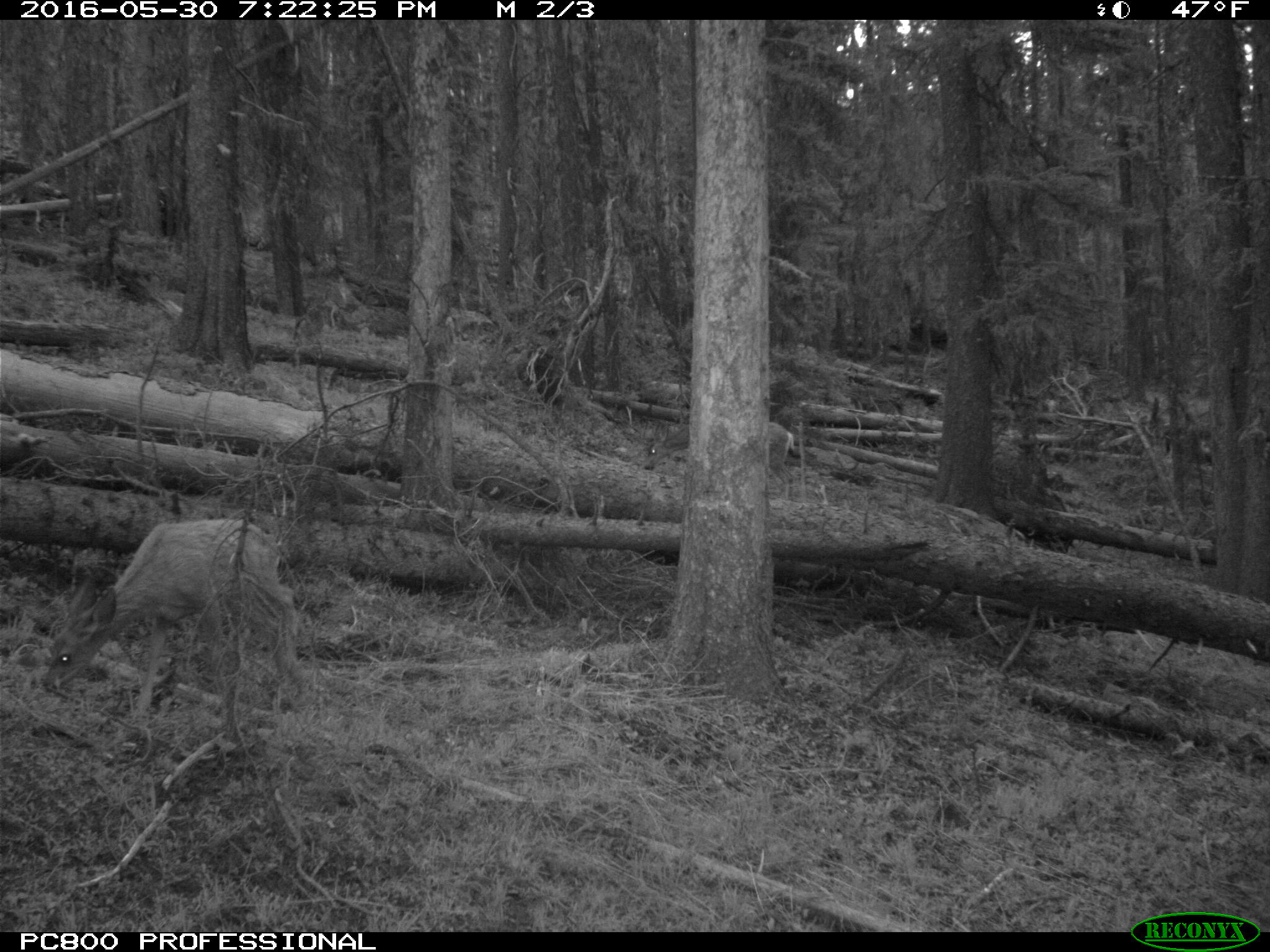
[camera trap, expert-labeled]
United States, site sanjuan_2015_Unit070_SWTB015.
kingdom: Animalia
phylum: Chordata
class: Mammalia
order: Artiodactyla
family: Cervidae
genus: Odocoileus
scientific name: Odocoileus hemionus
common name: mule deer